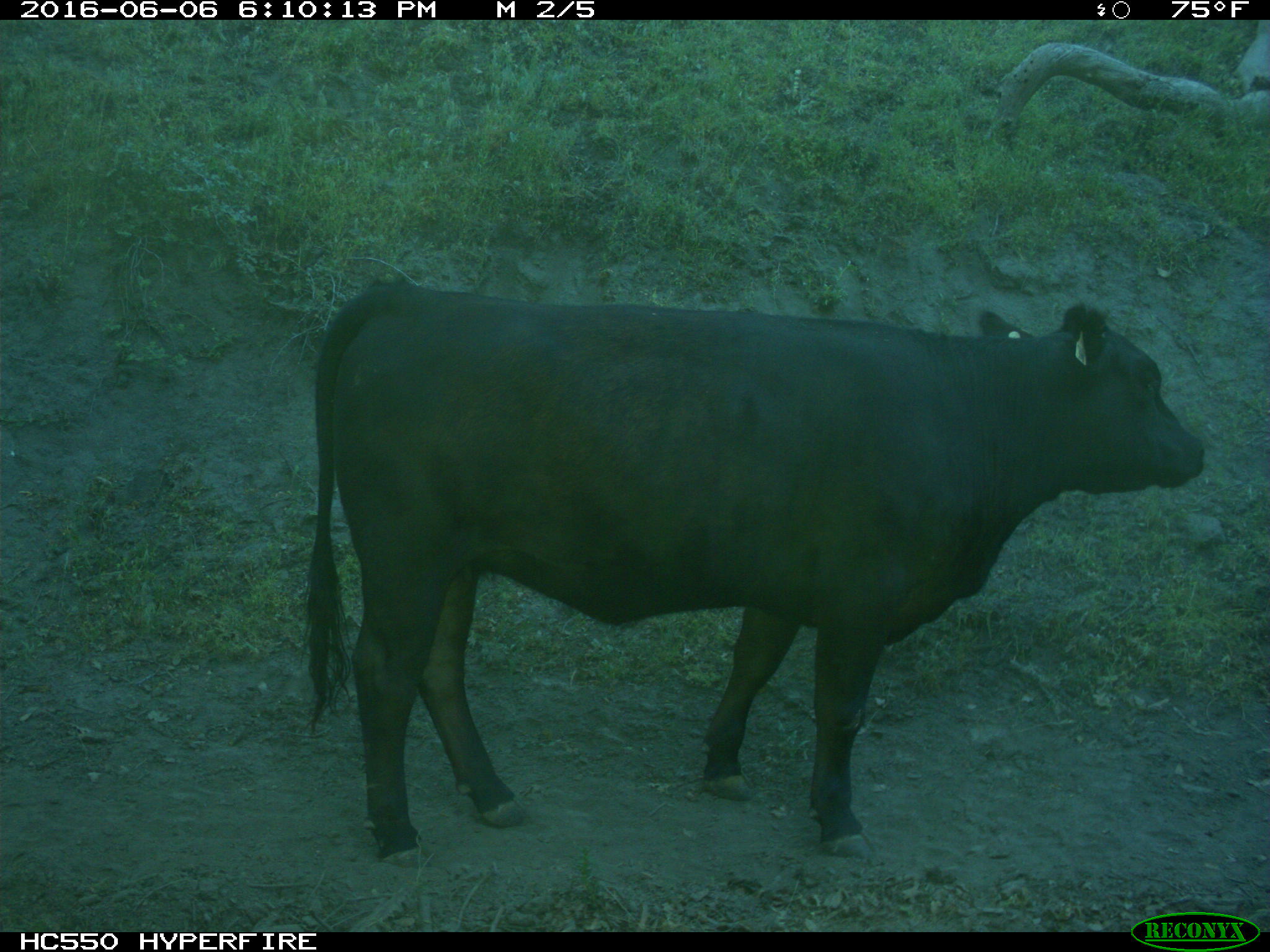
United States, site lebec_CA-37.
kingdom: Animalia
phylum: Chordata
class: Mammalia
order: Artiodactyla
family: Bovidae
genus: Bos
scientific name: Bos taurus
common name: domestic cow